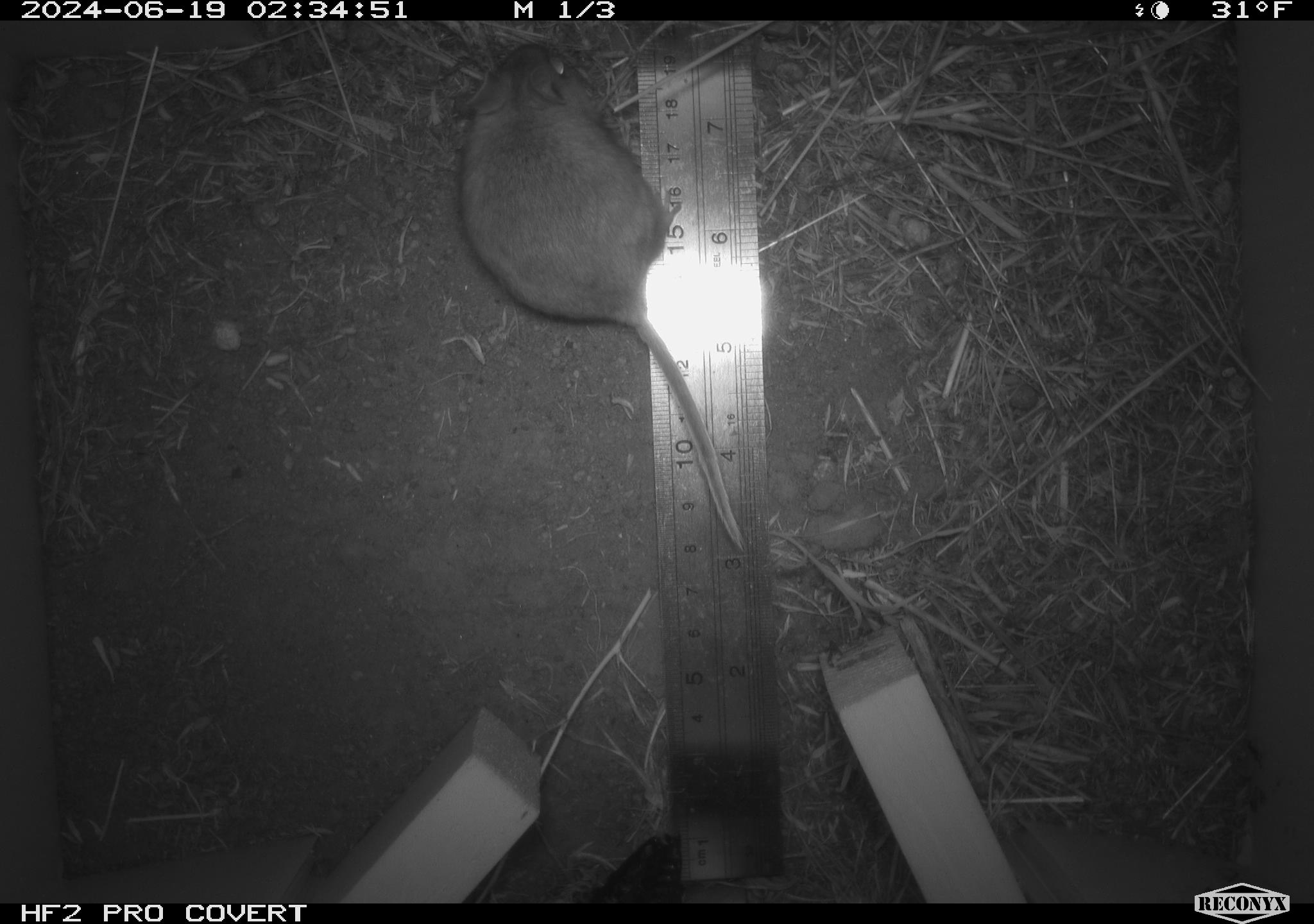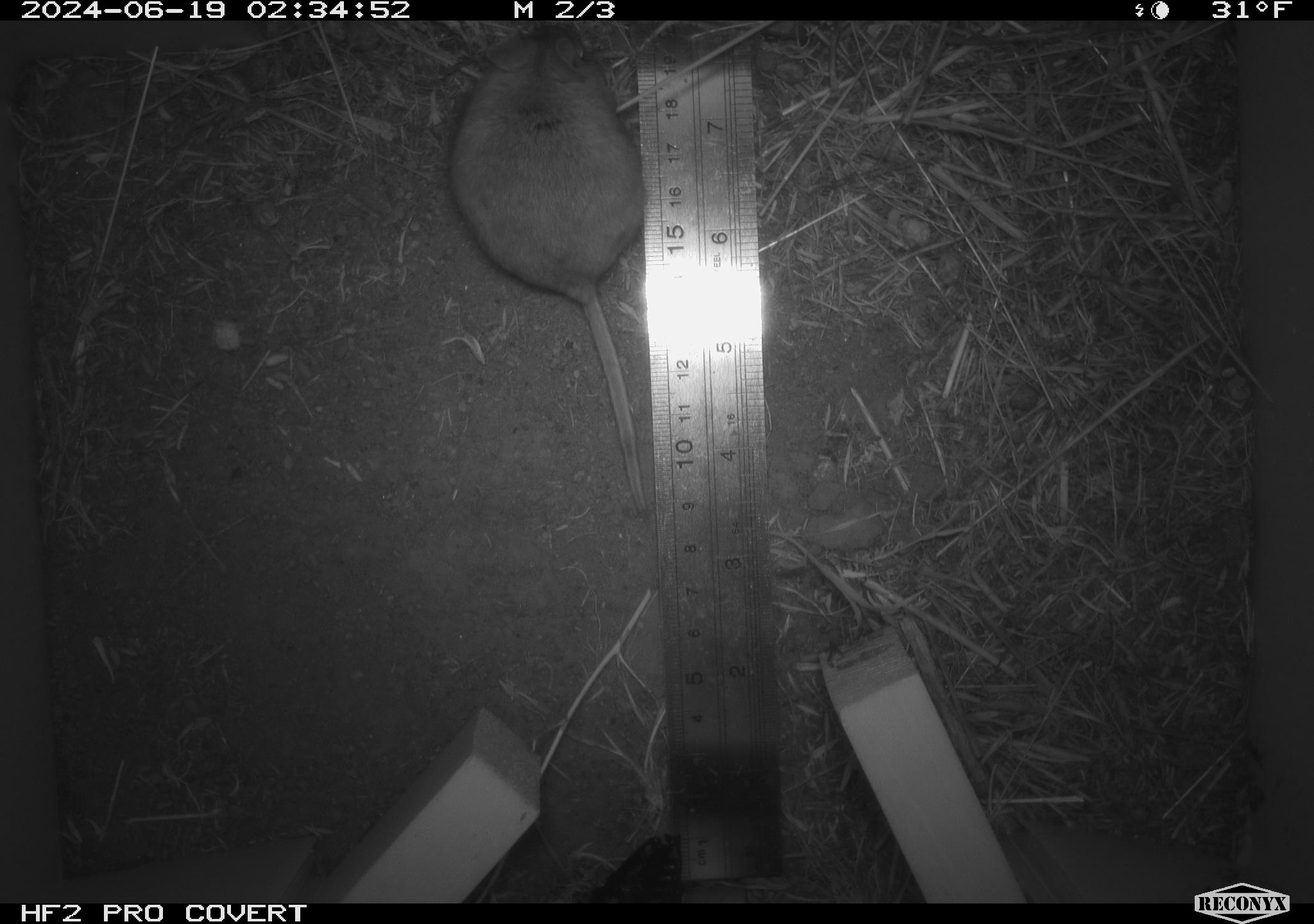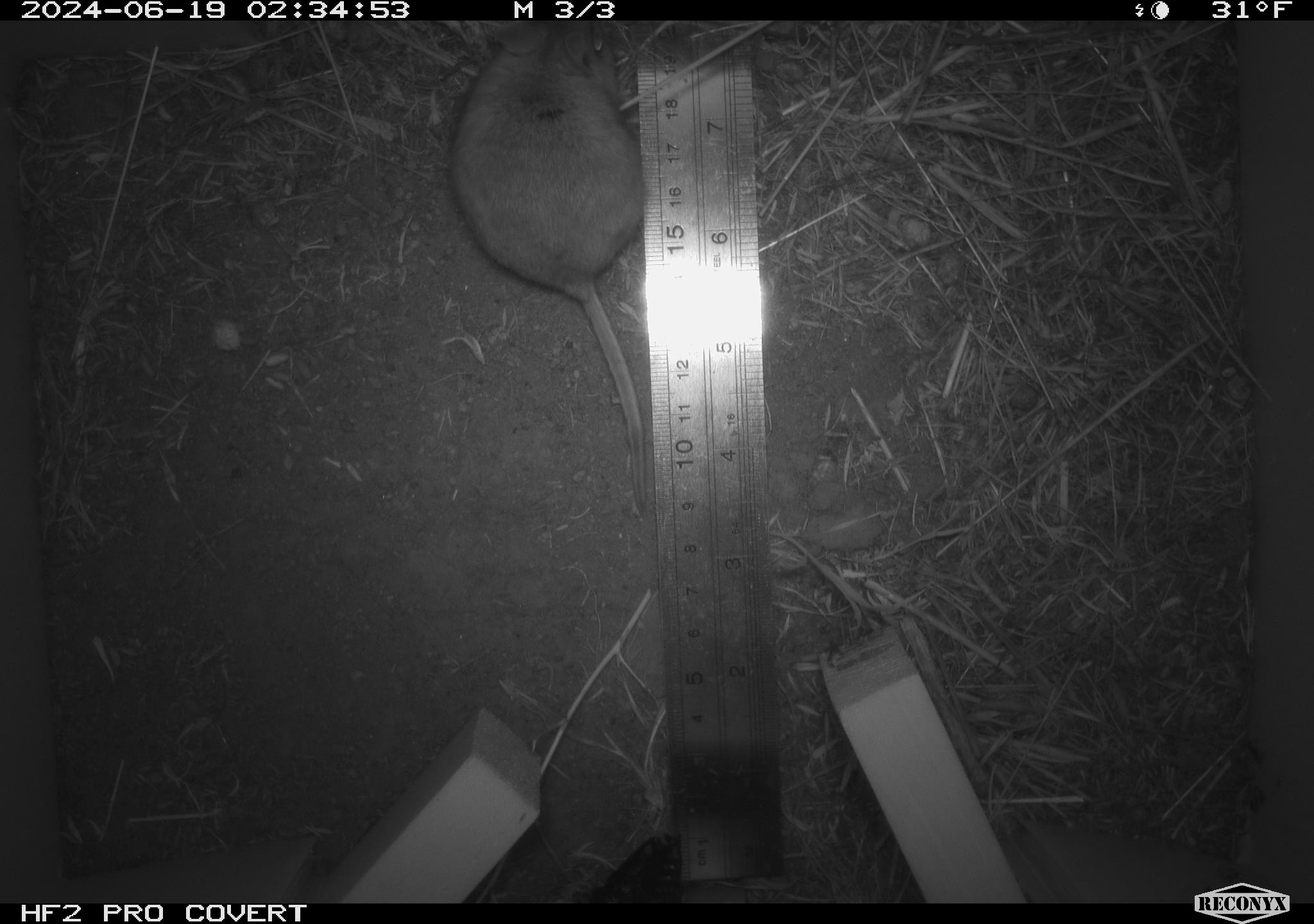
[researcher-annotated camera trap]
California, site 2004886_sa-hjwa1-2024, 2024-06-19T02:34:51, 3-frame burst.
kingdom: Animalia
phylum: Chordata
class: Mammalia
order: Rodentia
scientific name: Rodentia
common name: rodent